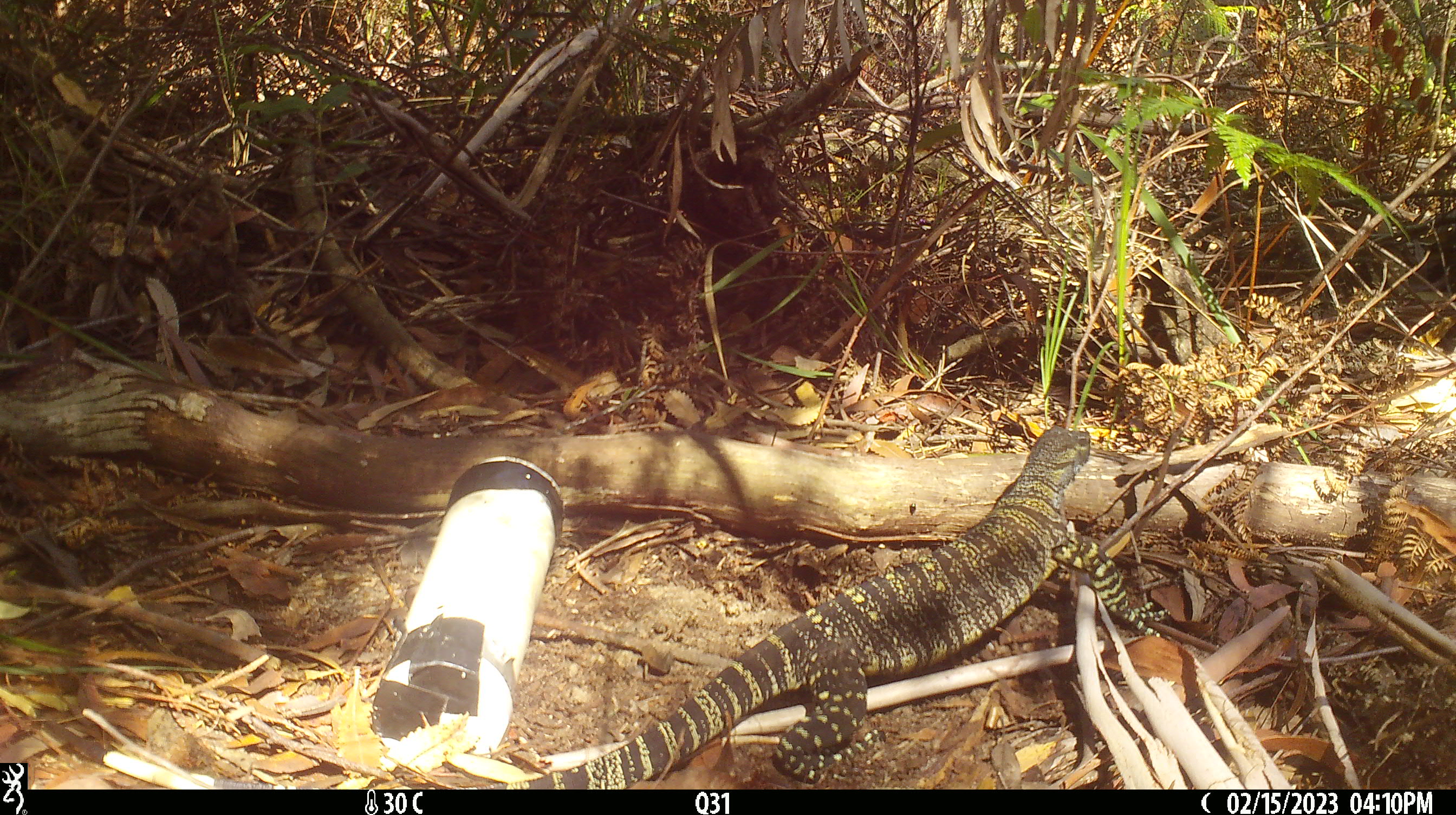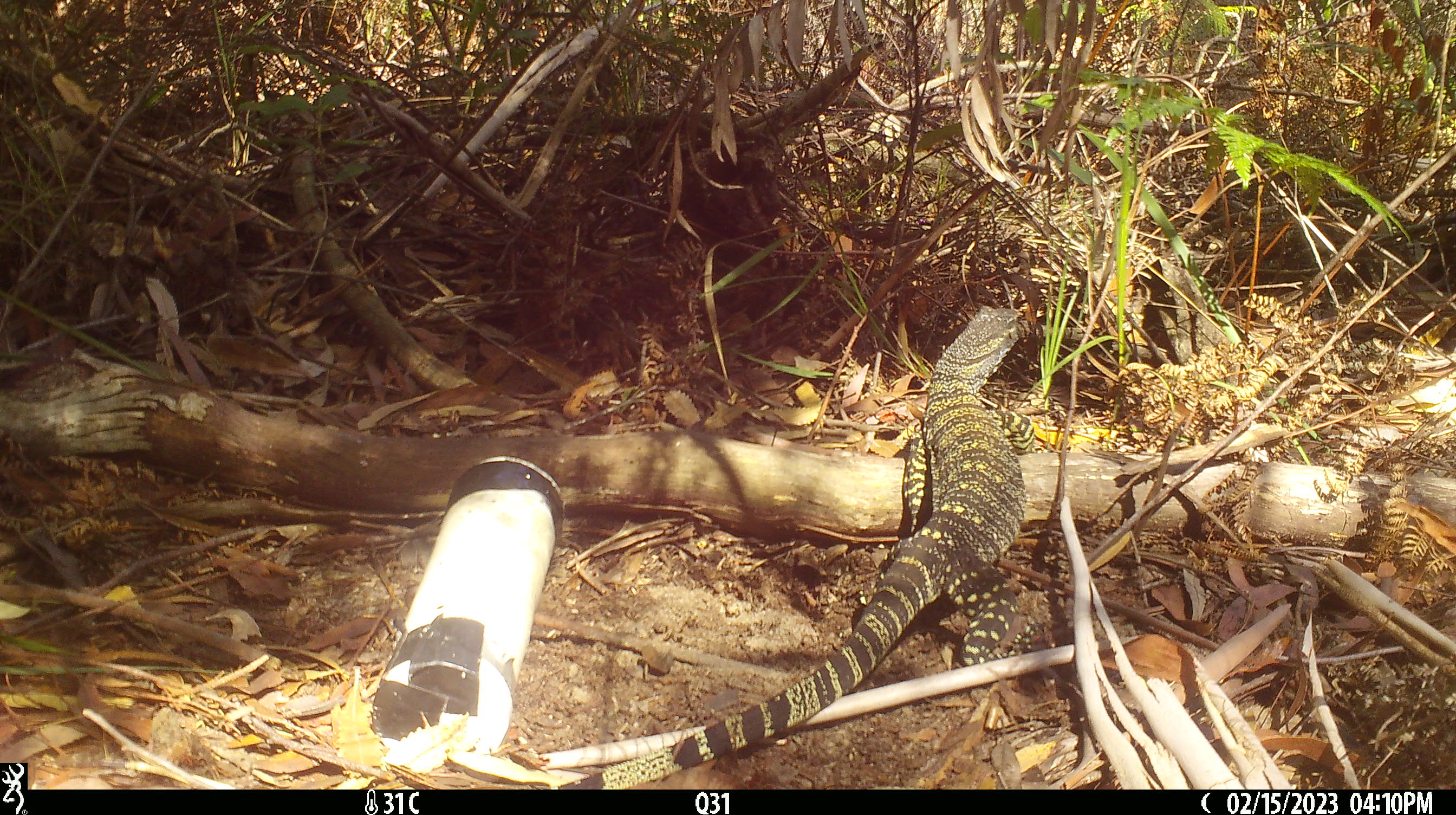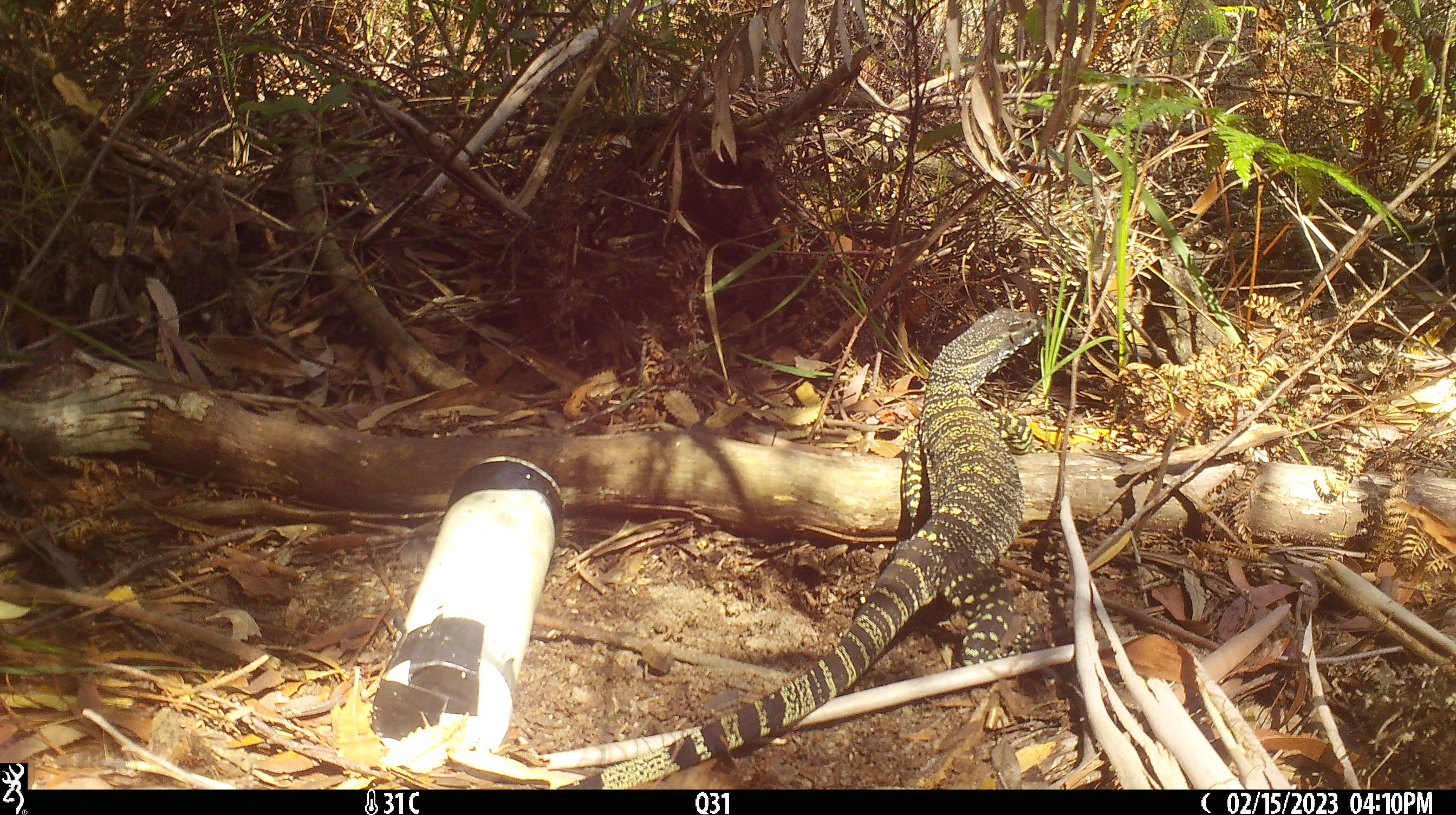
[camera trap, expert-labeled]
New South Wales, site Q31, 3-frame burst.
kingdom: Animalia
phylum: Chordata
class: Reptilia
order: Squamata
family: Varanidae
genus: Varanus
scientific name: Varanus varius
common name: lace monitor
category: goanna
Goanna (lace monitor) (Varanus varius).